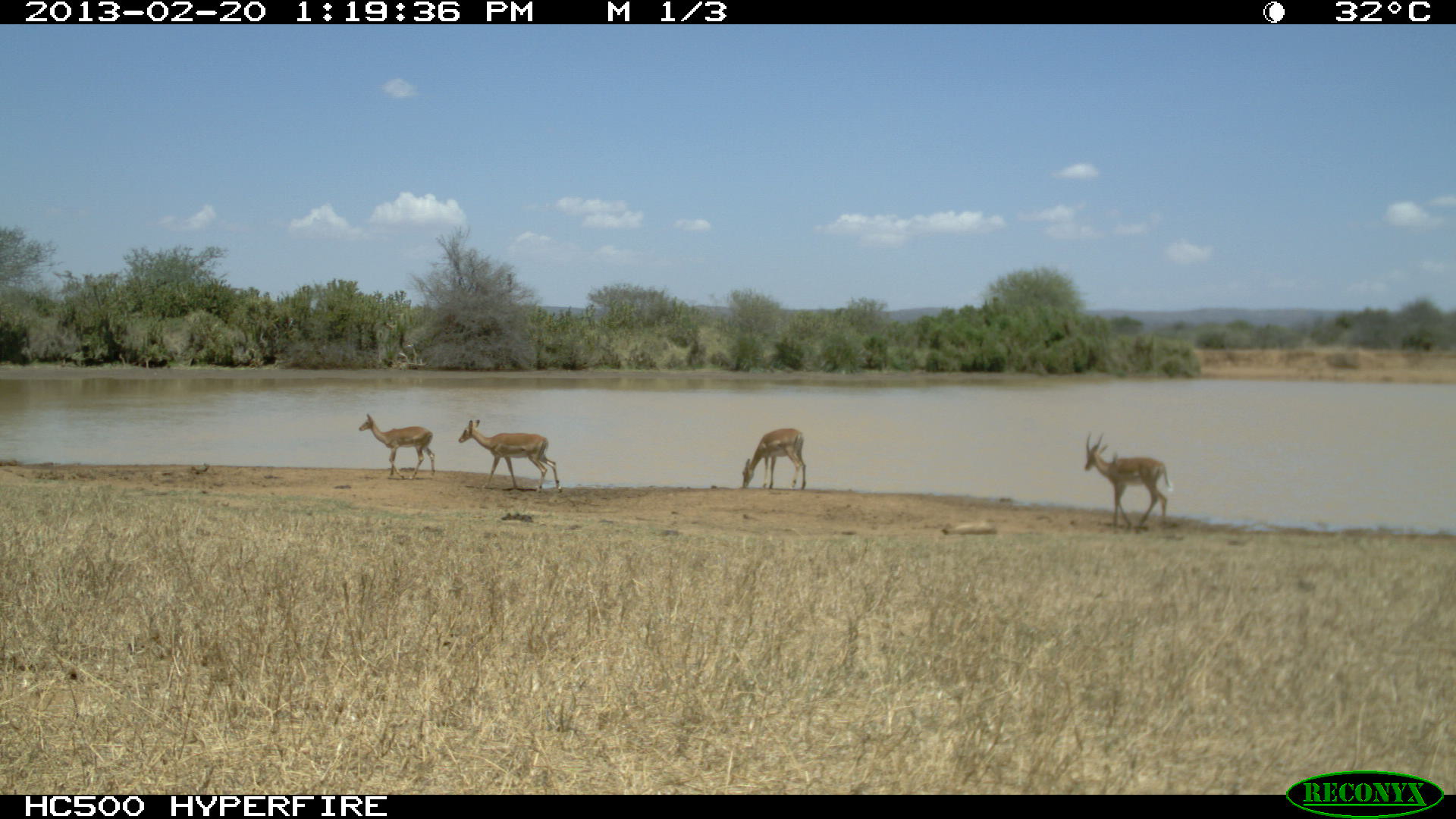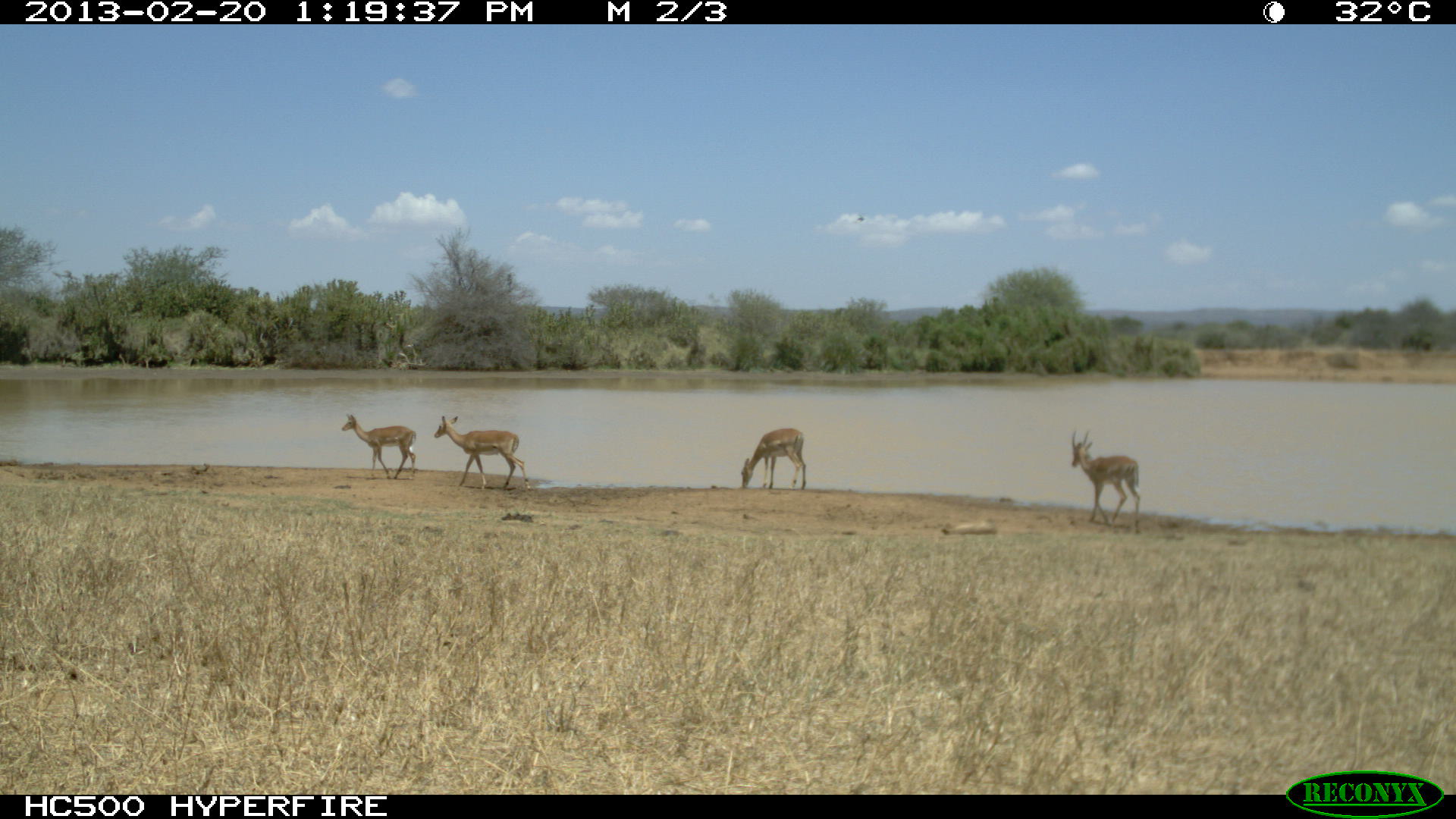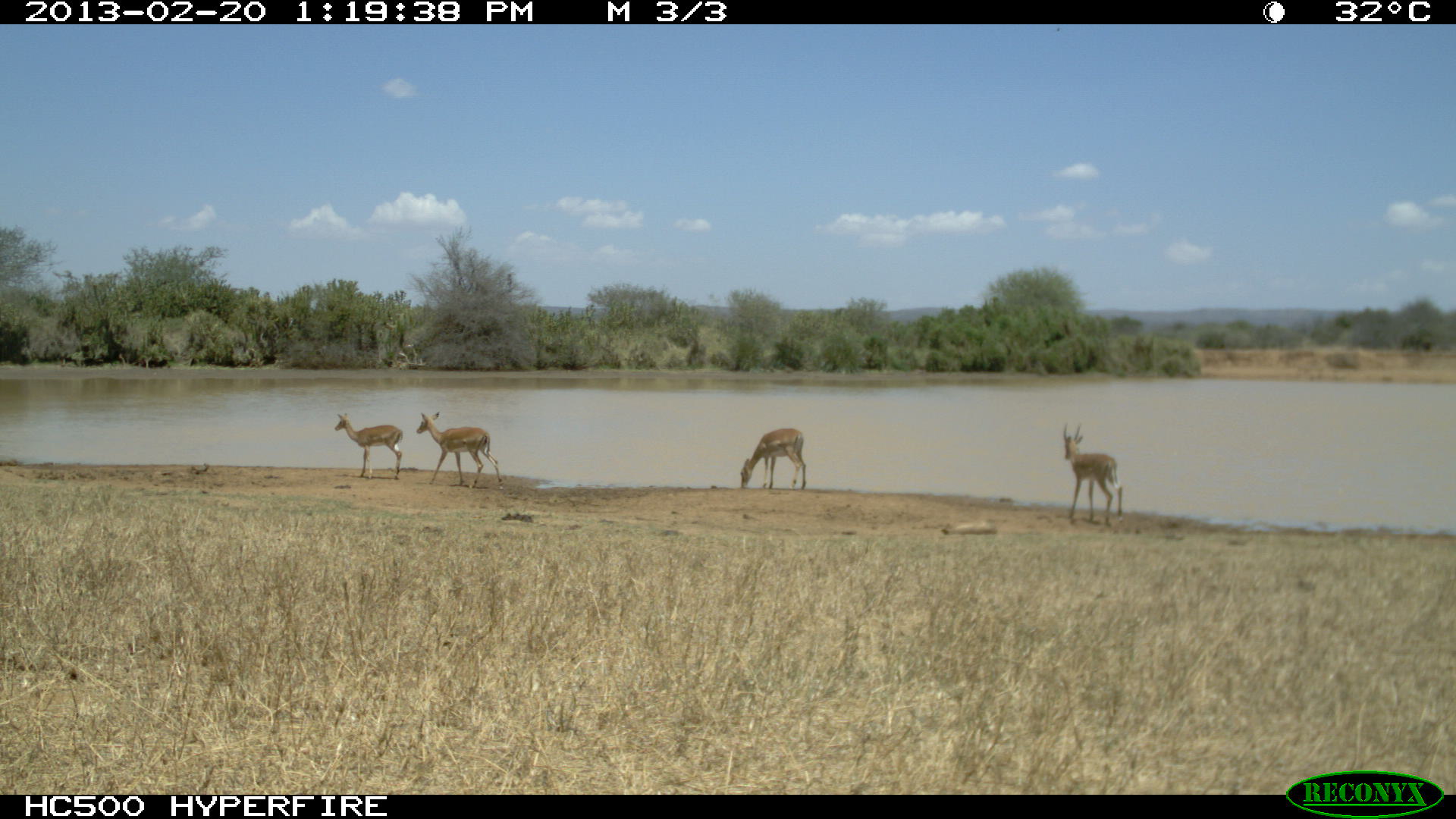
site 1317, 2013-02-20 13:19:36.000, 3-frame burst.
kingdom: Animalia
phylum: Chordata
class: Mammalia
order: Artiodactyla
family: Bovidae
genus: Aepyceros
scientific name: Aepyceros melampus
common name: impala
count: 4